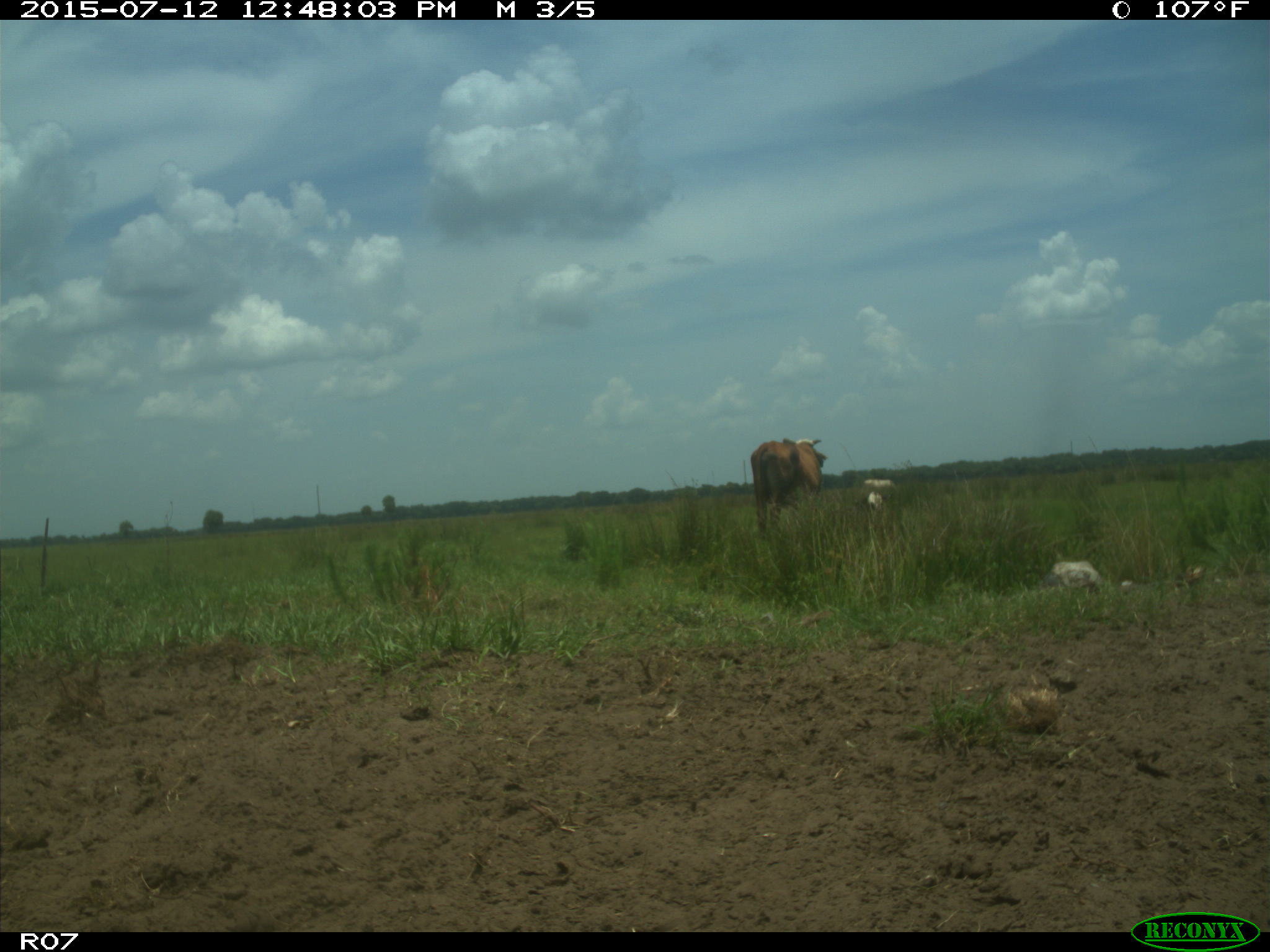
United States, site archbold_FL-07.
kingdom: Animalia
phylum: Chordata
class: Mammalia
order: Artiodactyla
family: Bovidae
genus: Bos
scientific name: Bos taurus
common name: domestic cow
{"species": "Bos taurus (domestic cow)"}